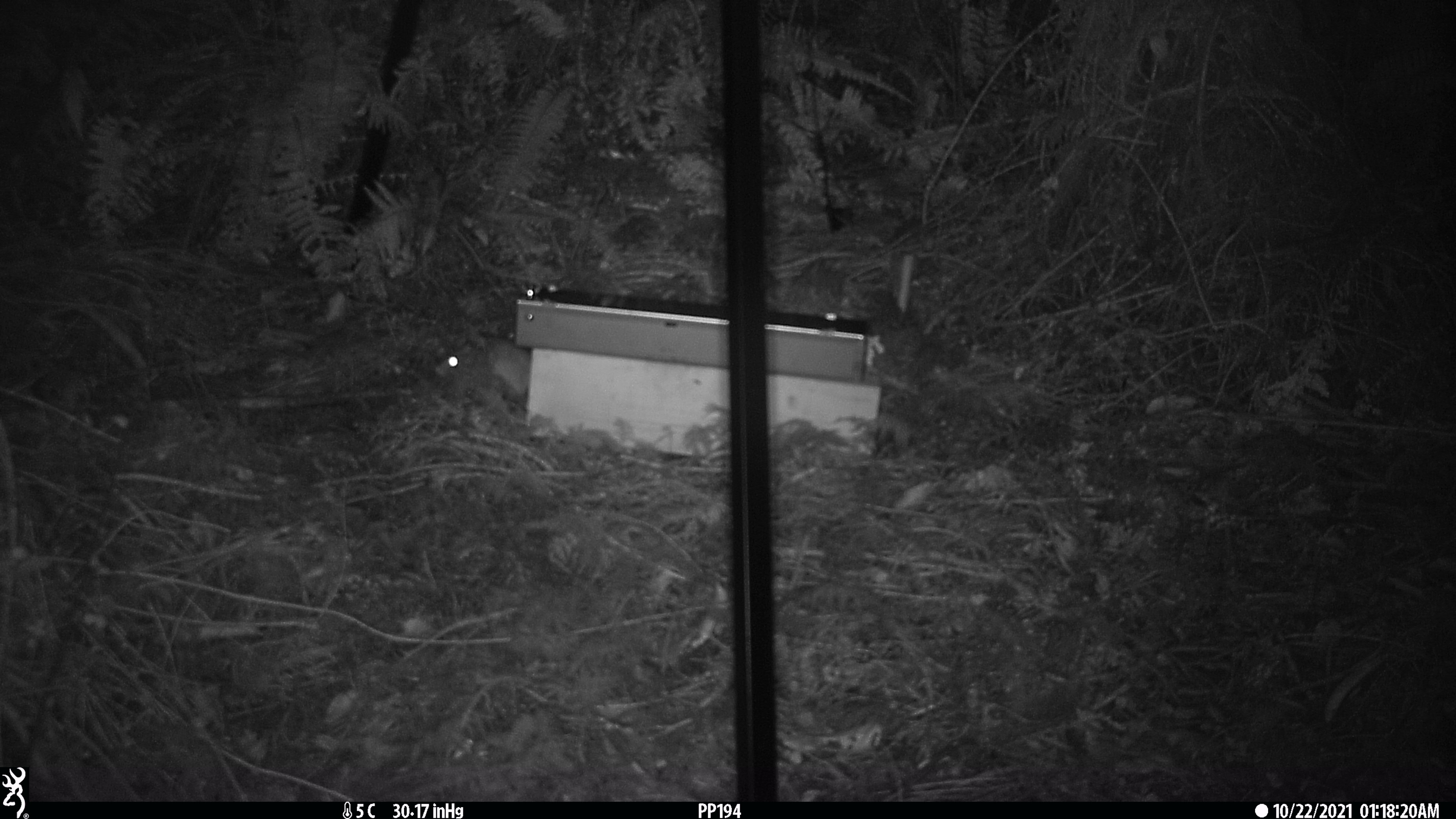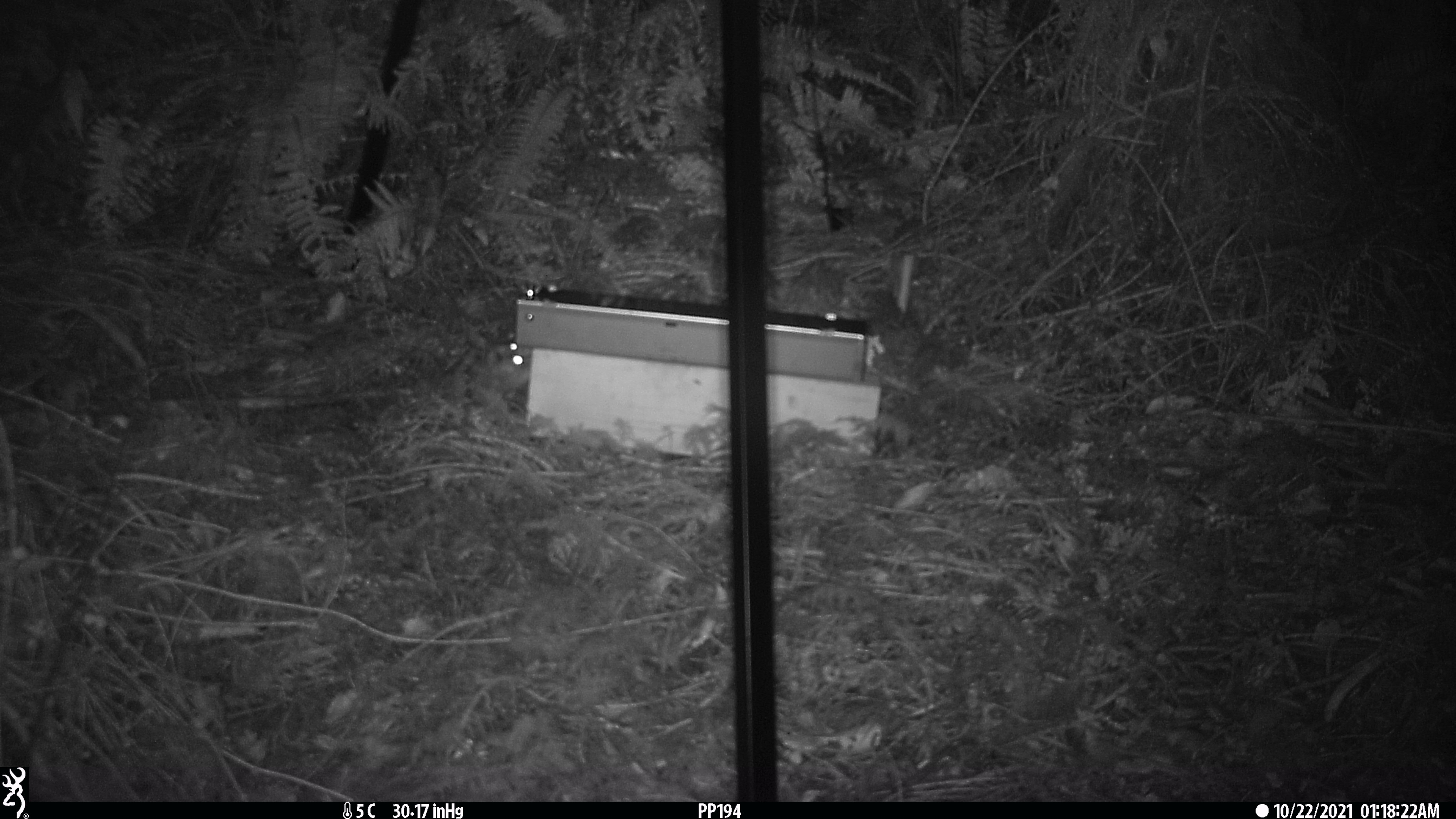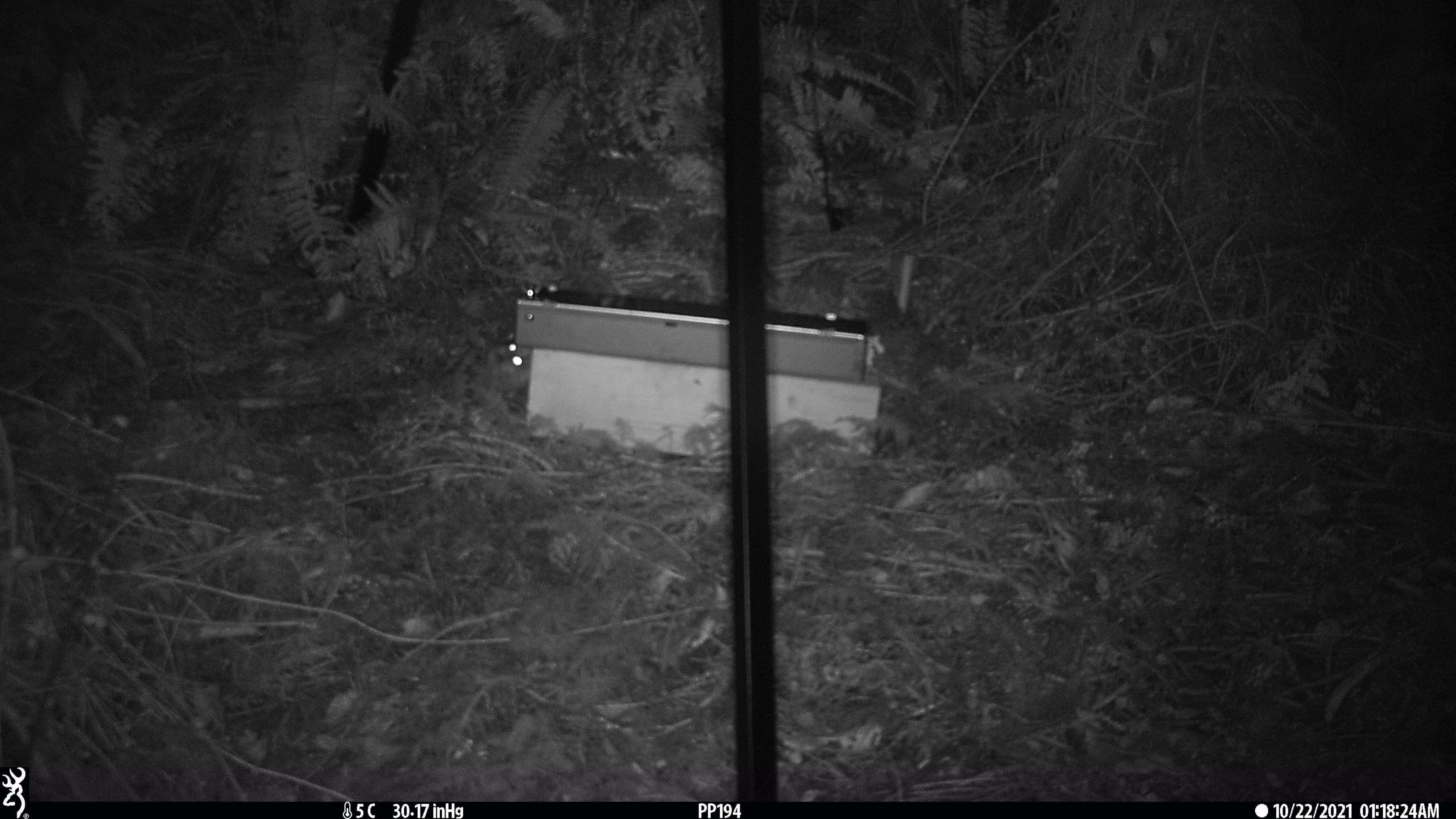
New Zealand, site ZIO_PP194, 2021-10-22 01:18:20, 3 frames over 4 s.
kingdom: Animalia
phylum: Chordata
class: Mammalia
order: Rodentia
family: Muridae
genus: Rattus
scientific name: Rattus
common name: rat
Rat (Rattus).